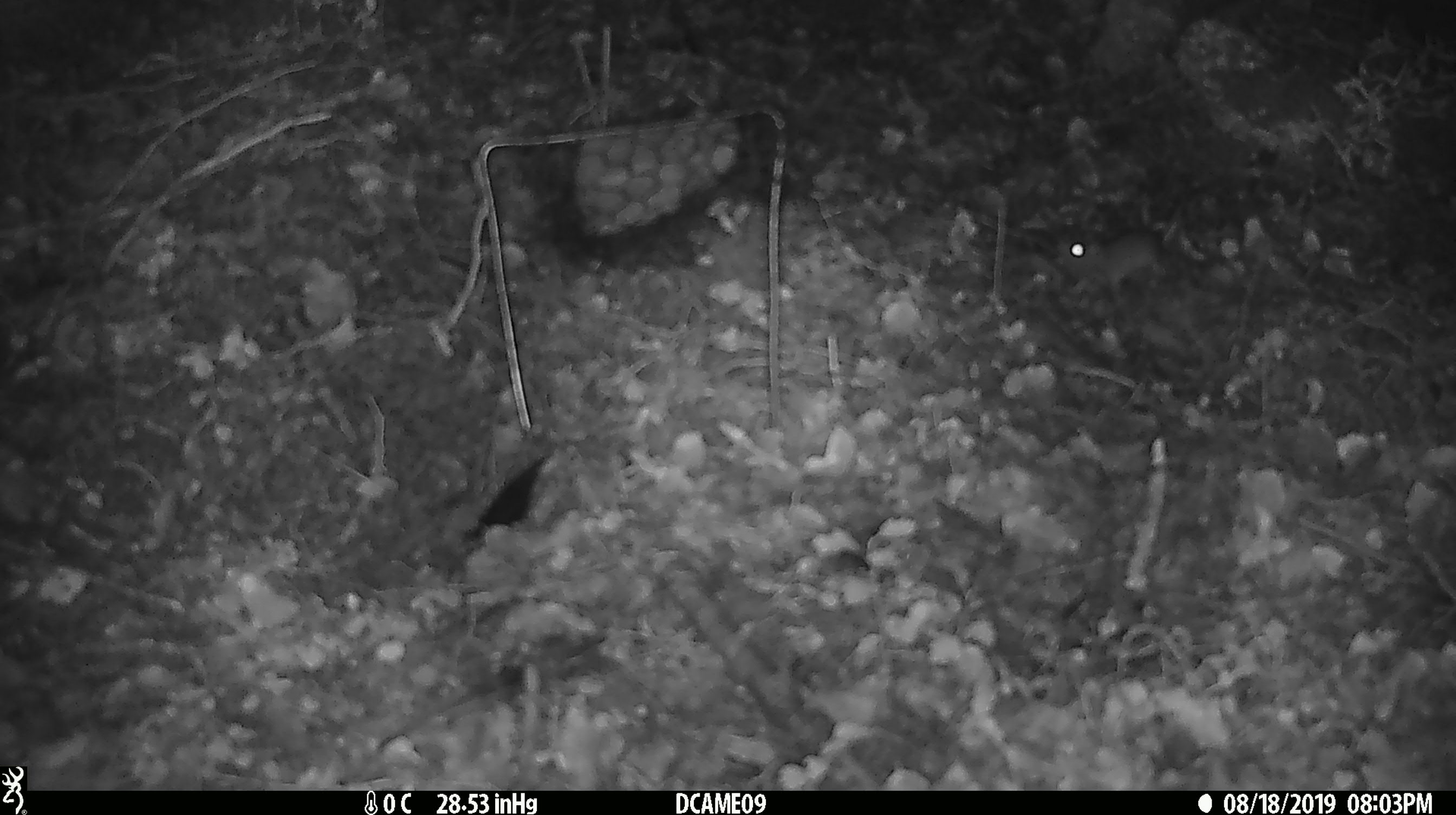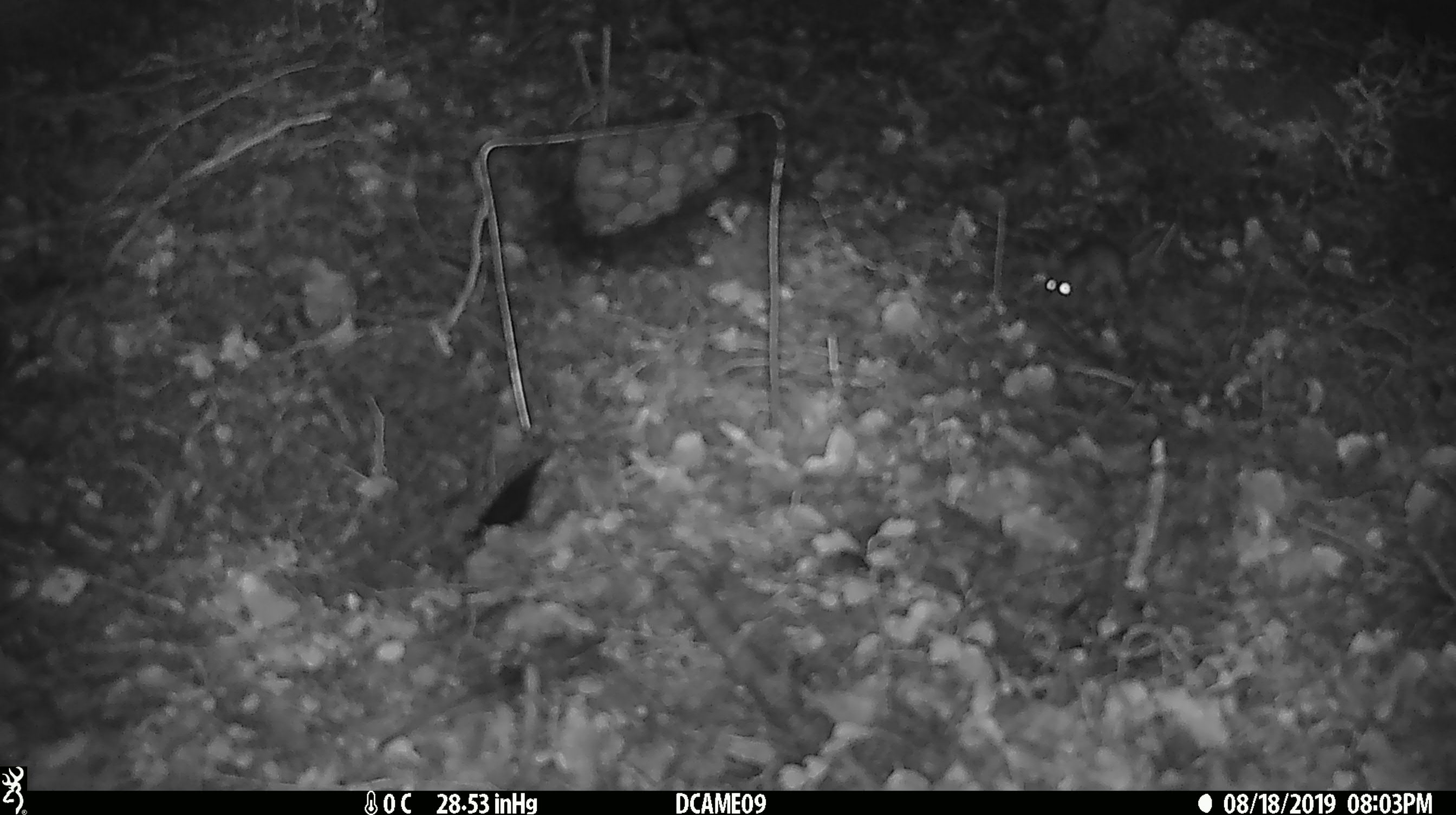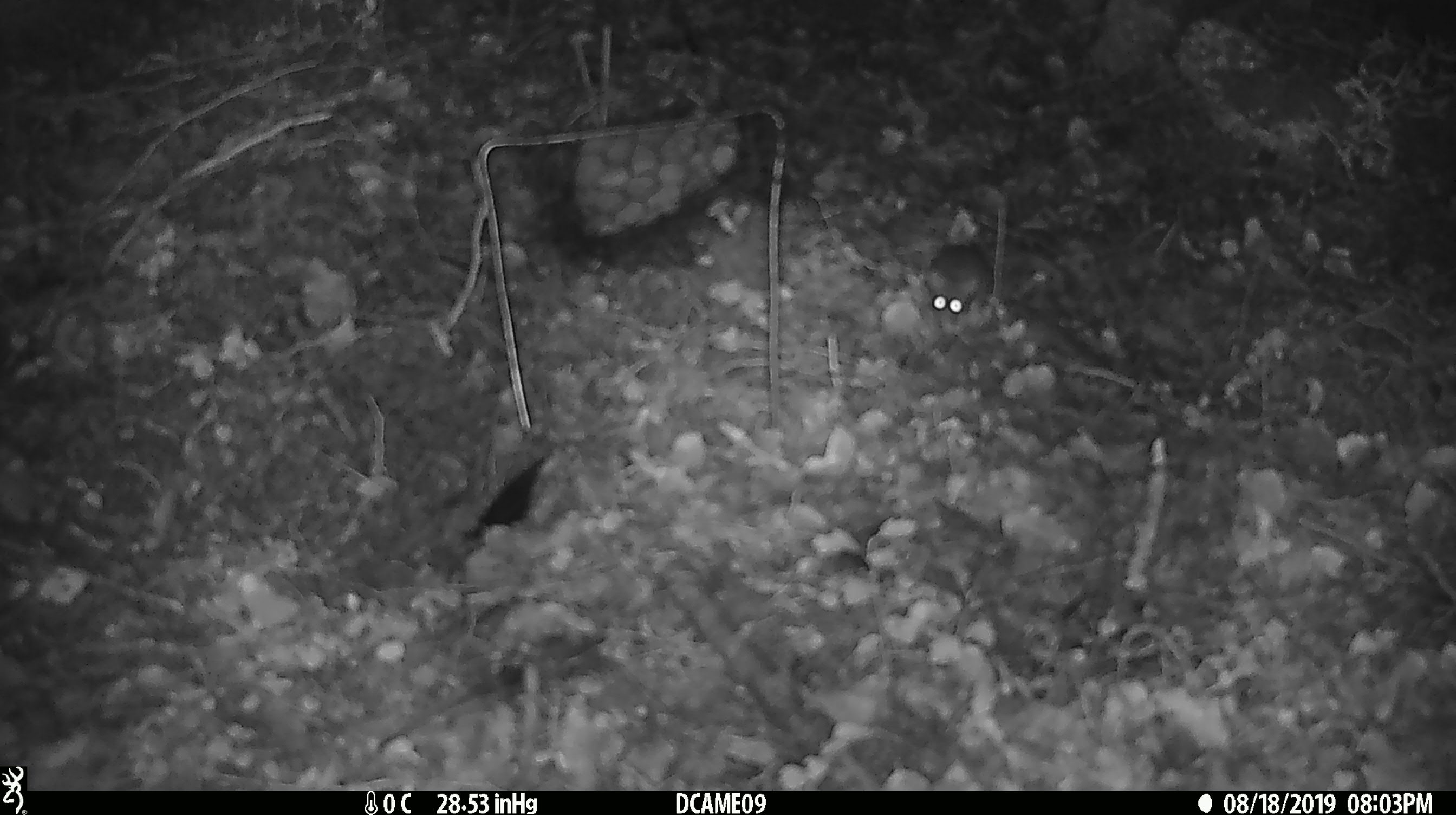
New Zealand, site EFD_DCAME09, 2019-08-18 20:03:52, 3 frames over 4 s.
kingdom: Animalia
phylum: Chordata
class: Mammalia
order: Rodentia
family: Muridae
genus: Mus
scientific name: Mus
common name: mouse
Mouse (Mus).